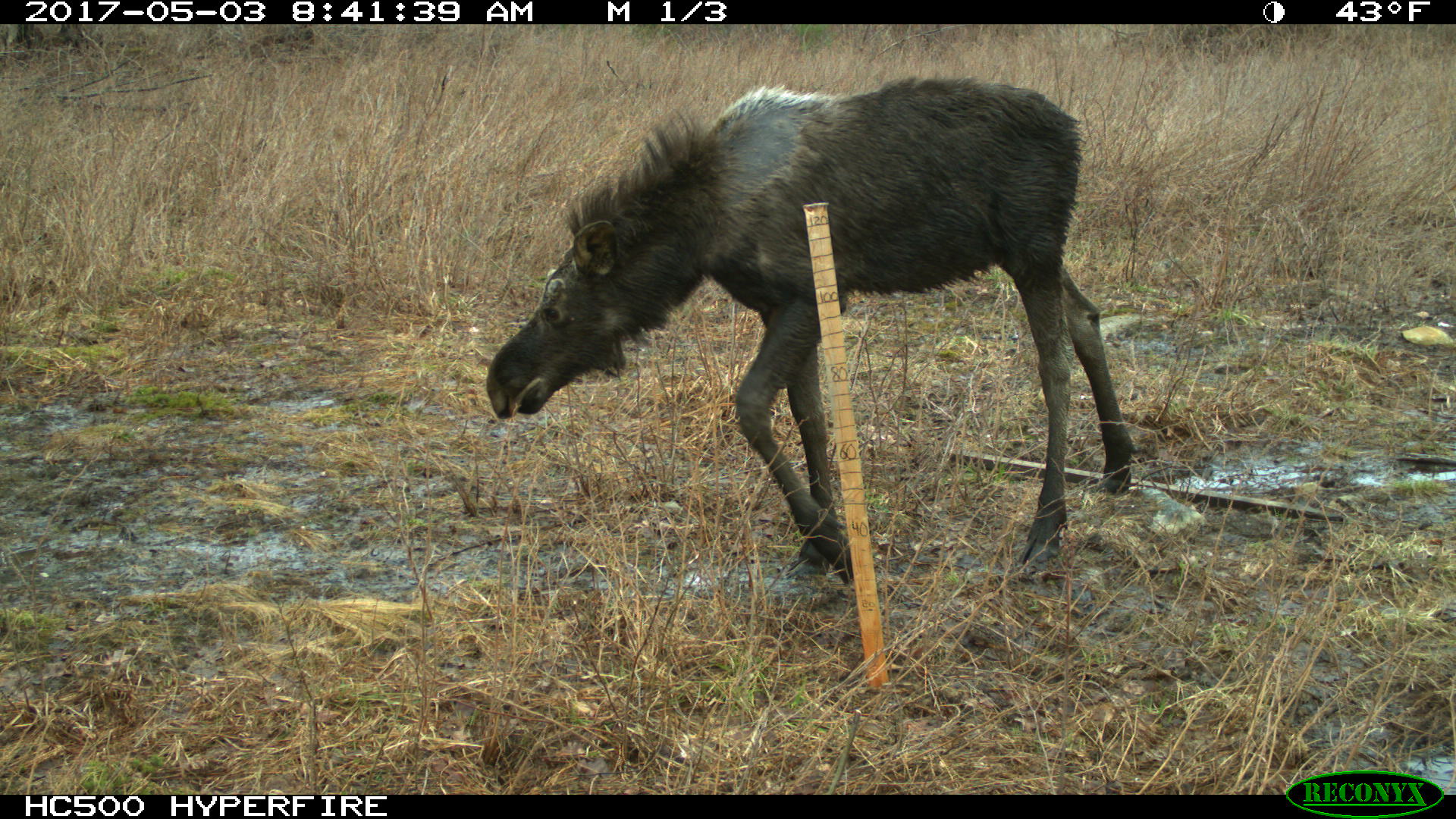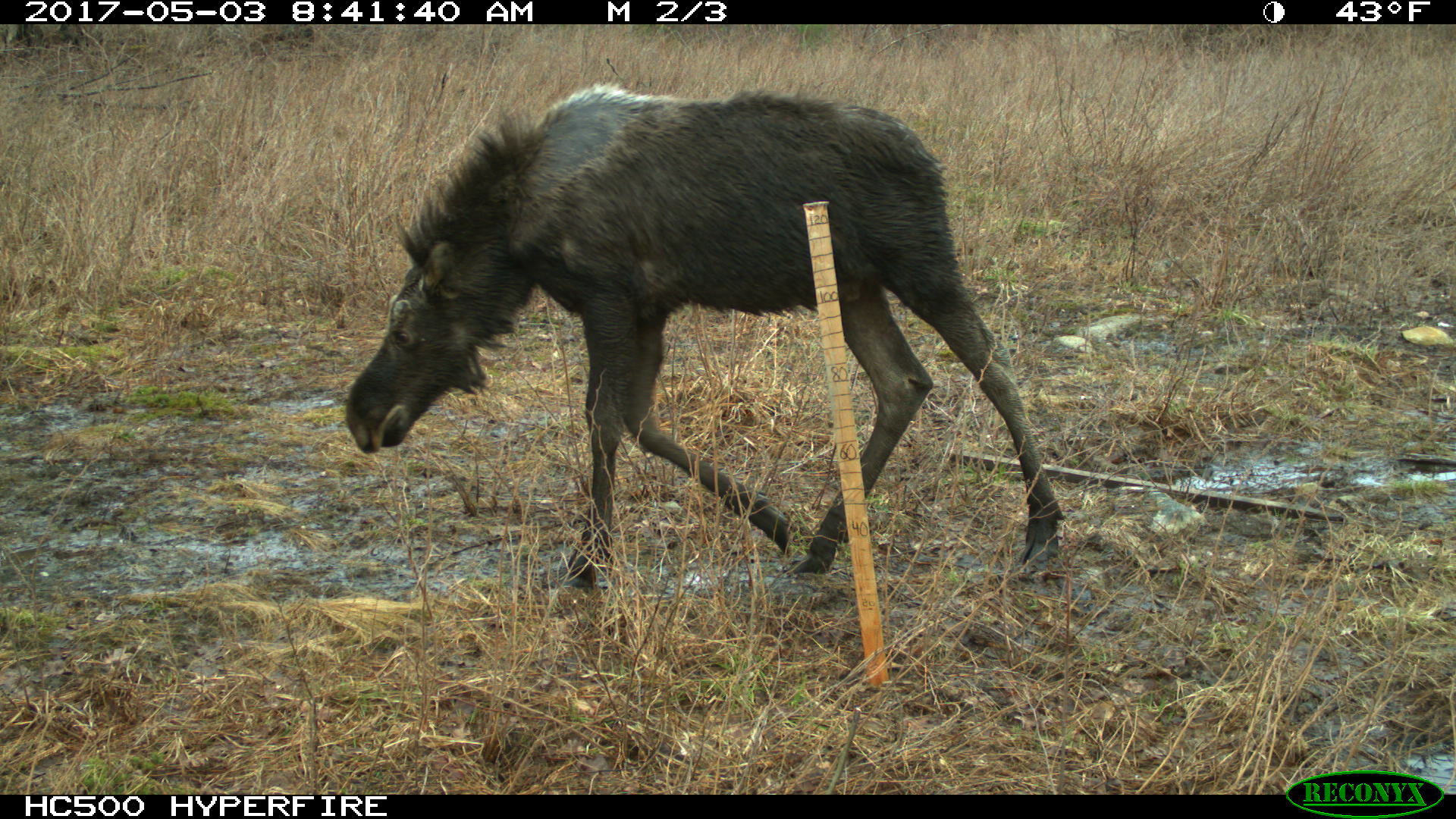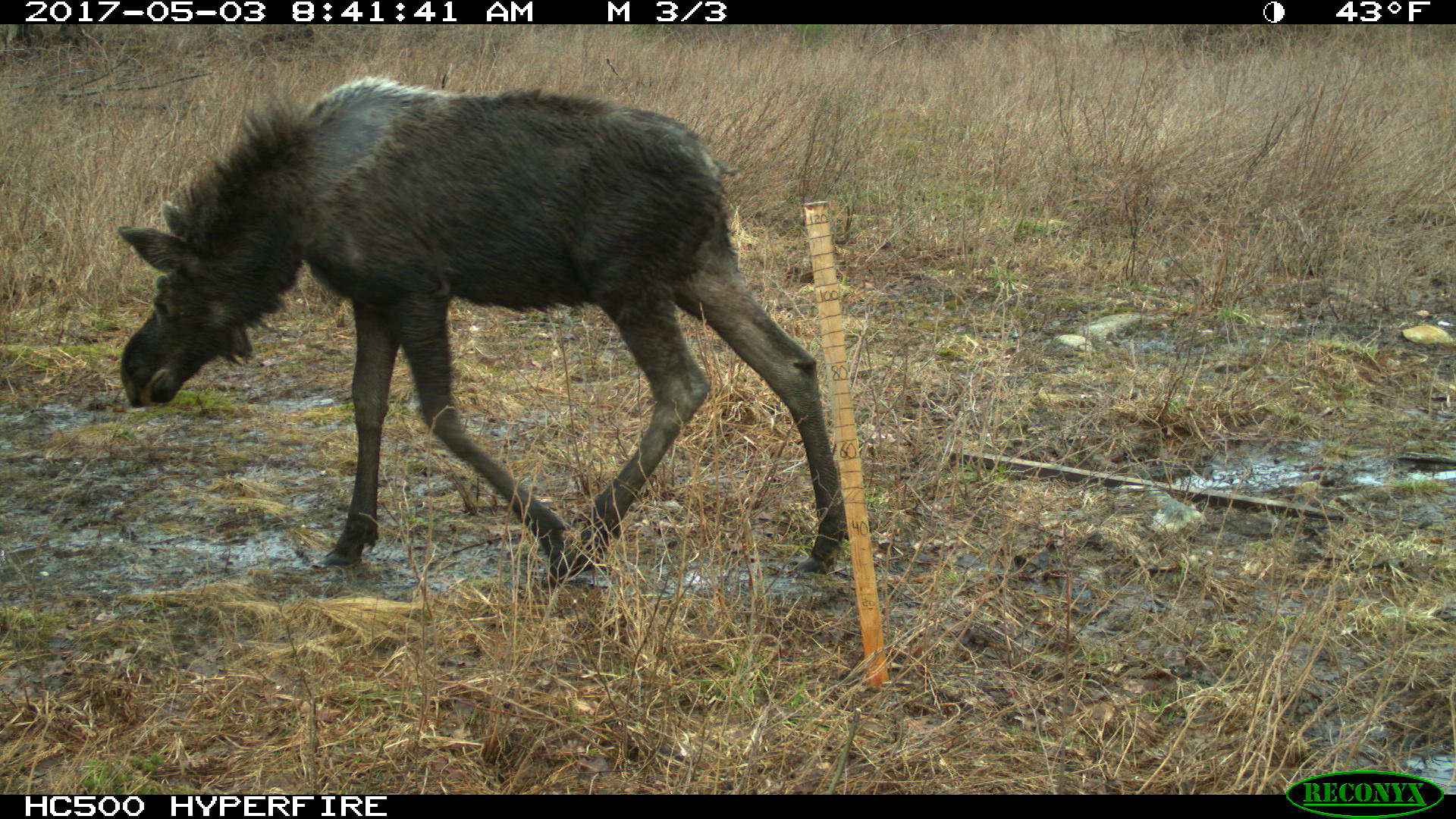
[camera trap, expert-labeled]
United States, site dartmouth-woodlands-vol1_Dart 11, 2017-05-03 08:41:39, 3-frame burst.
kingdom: Animalia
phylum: Chordata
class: Mammalia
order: Artiodactyla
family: Cervidae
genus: Alces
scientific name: Alces alces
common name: moose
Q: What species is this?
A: Moose (Alces alces).